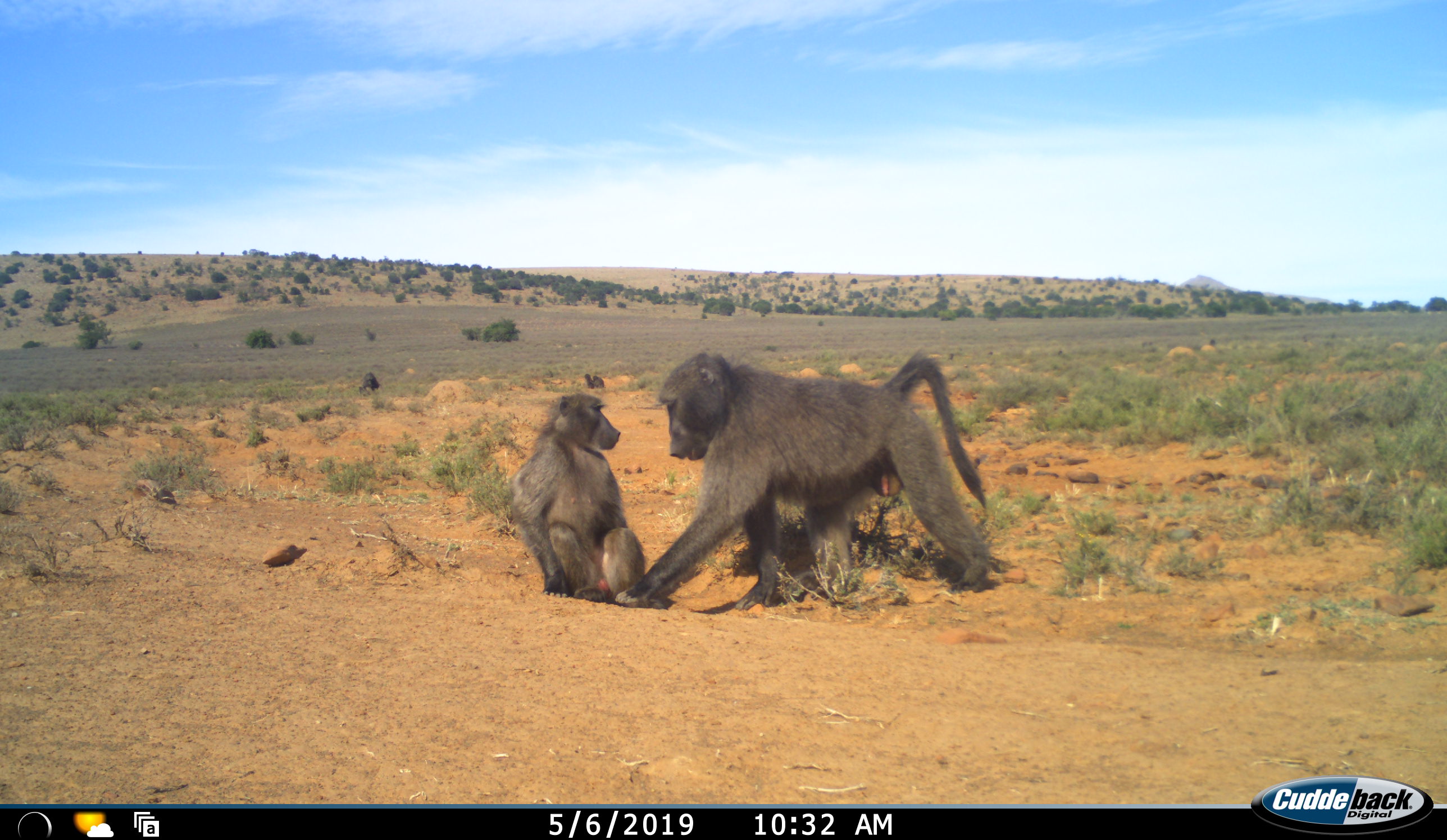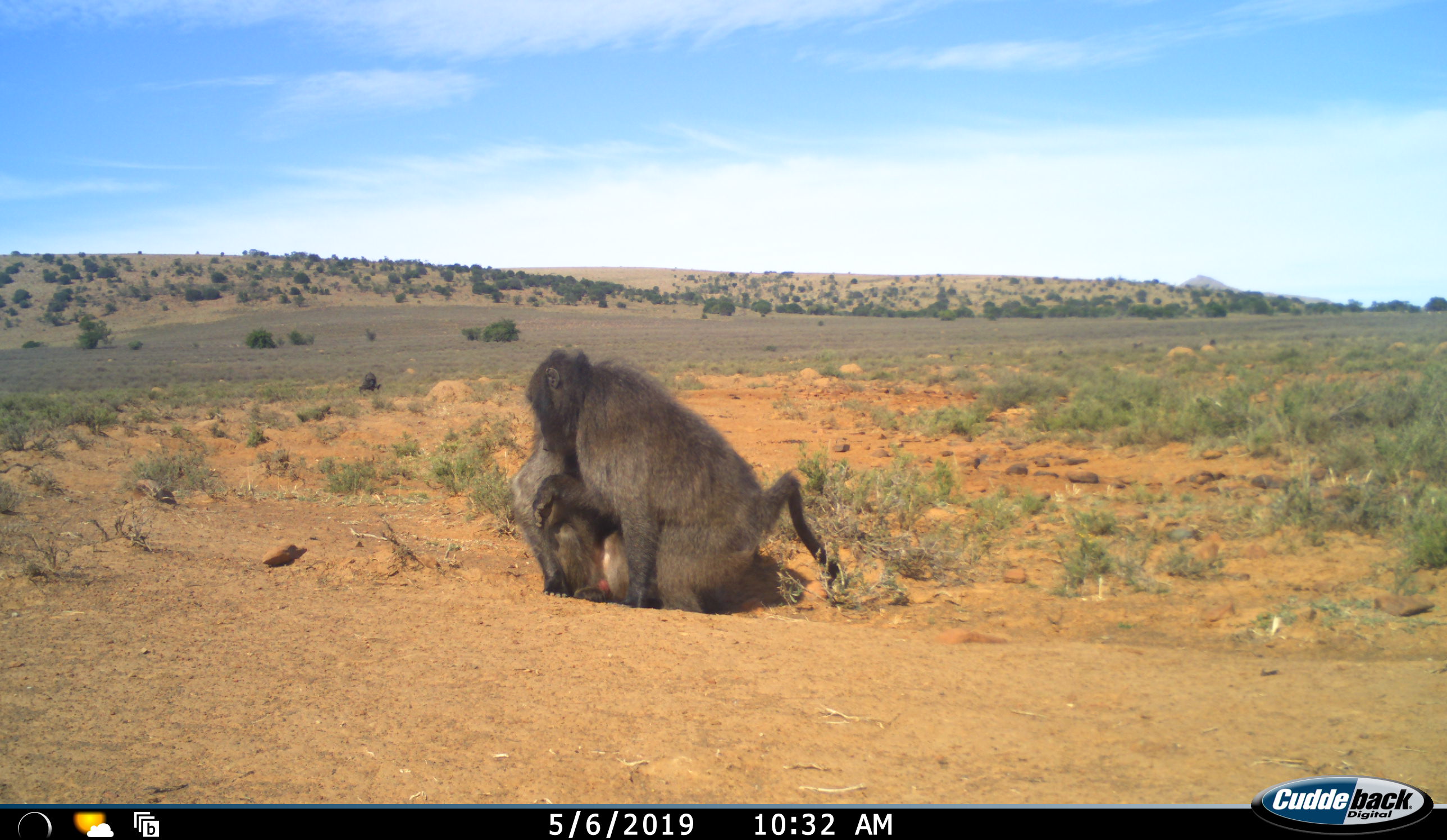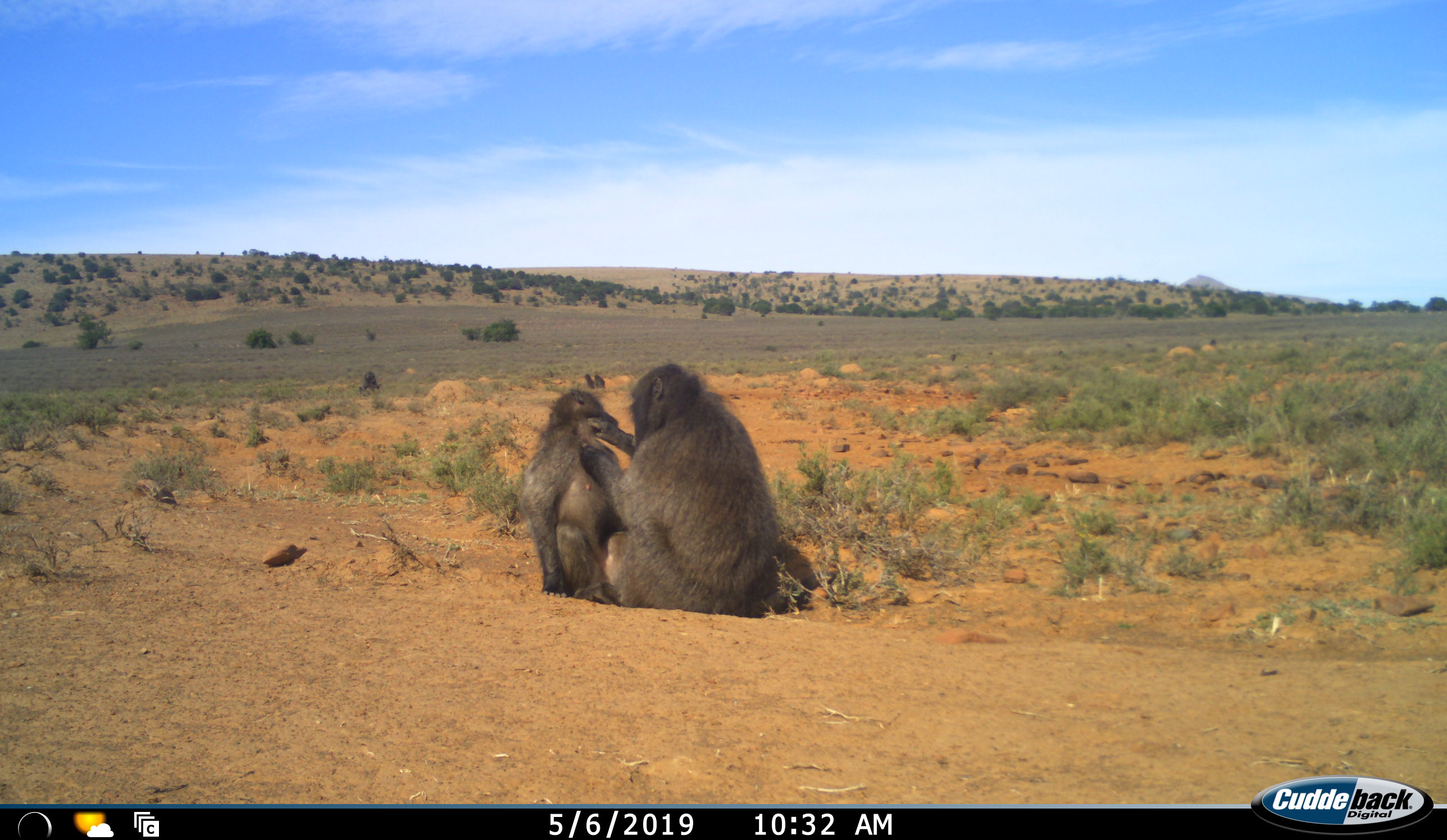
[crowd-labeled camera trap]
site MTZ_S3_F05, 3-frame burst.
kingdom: Animalia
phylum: Chordata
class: Mammalia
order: Primates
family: Cercopithecidae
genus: Papio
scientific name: Papio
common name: baboon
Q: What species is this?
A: Baboon (Papio).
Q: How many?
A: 2.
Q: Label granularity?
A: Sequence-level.